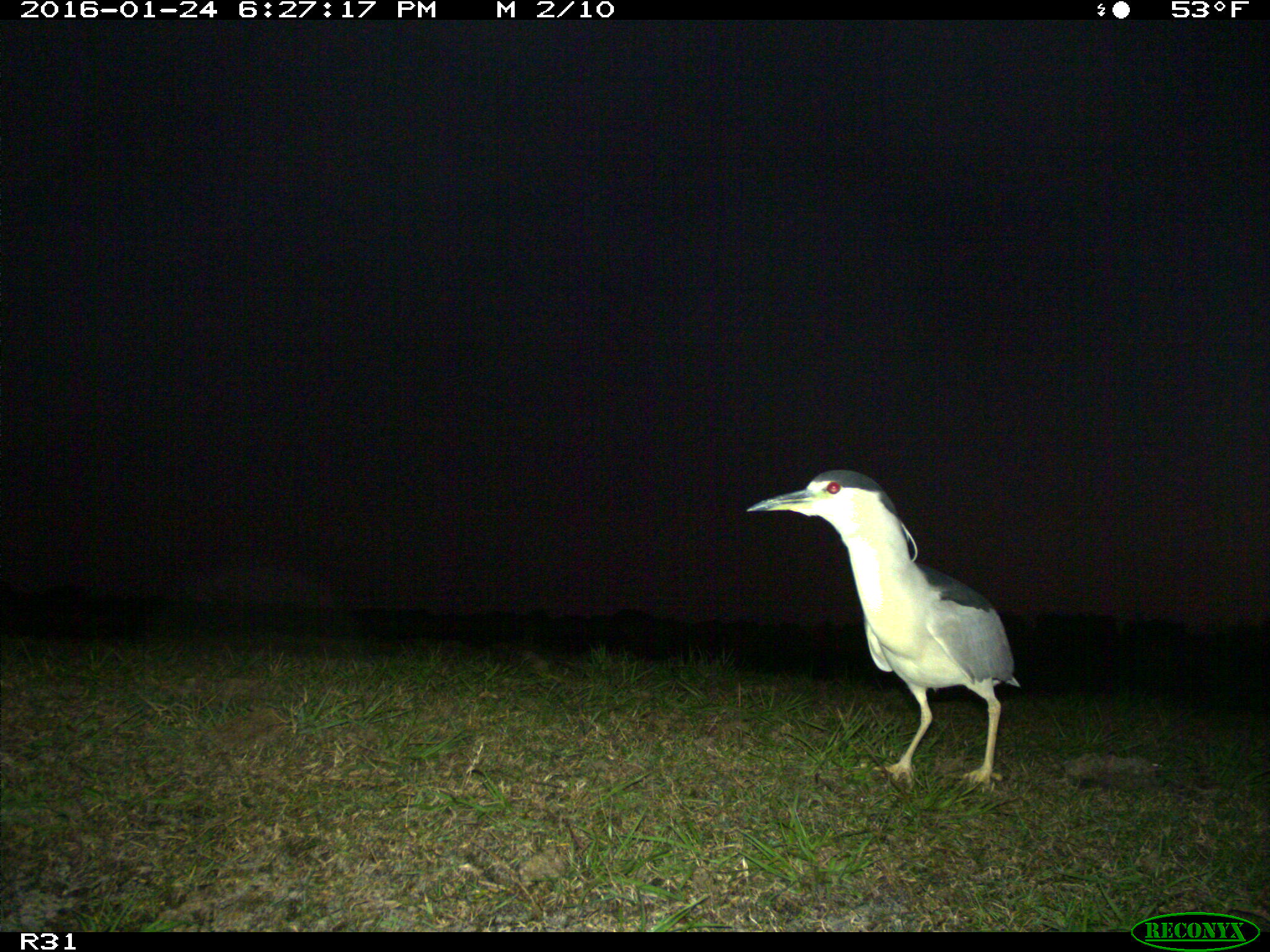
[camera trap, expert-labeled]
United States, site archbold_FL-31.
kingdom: Animalia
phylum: Chordata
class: Aves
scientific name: Aves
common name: birds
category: unidentified bird